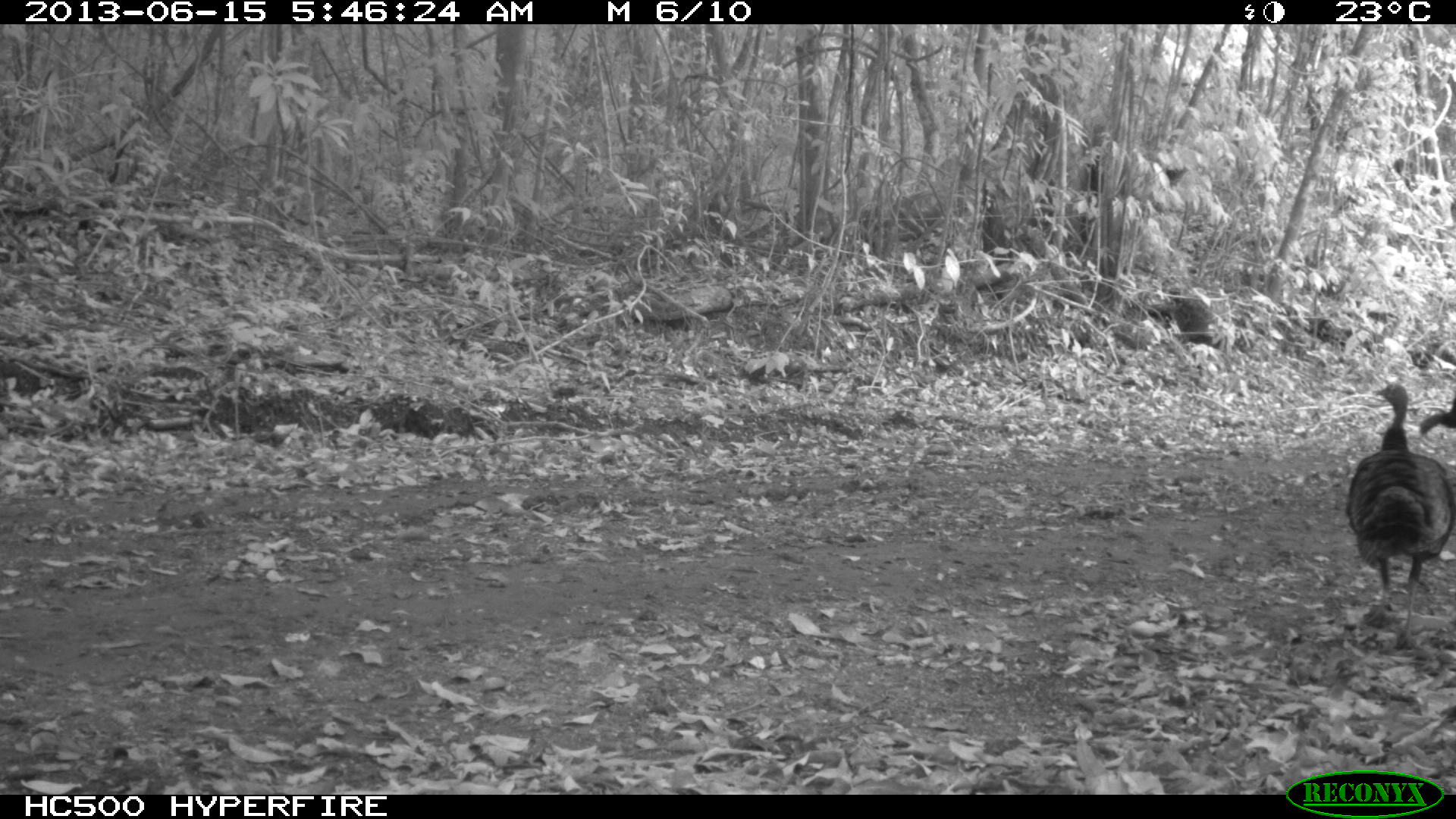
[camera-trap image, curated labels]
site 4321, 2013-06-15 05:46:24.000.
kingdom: Animalia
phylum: Chordata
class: Aves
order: Galliformes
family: Phasianidae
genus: Meleagris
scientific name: Meleagris ocellata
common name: ocellated turkey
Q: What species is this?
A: Meleagris ocellata (ocellated turkey).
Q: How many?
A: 2.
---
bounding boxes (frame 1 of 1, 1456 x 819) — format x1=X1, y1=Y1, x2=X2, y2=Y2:
meleagris ocellata: x1=1343, y1=379, x2=1454, y2=647; x1=1417, y1=393, x2=1455, y2=436